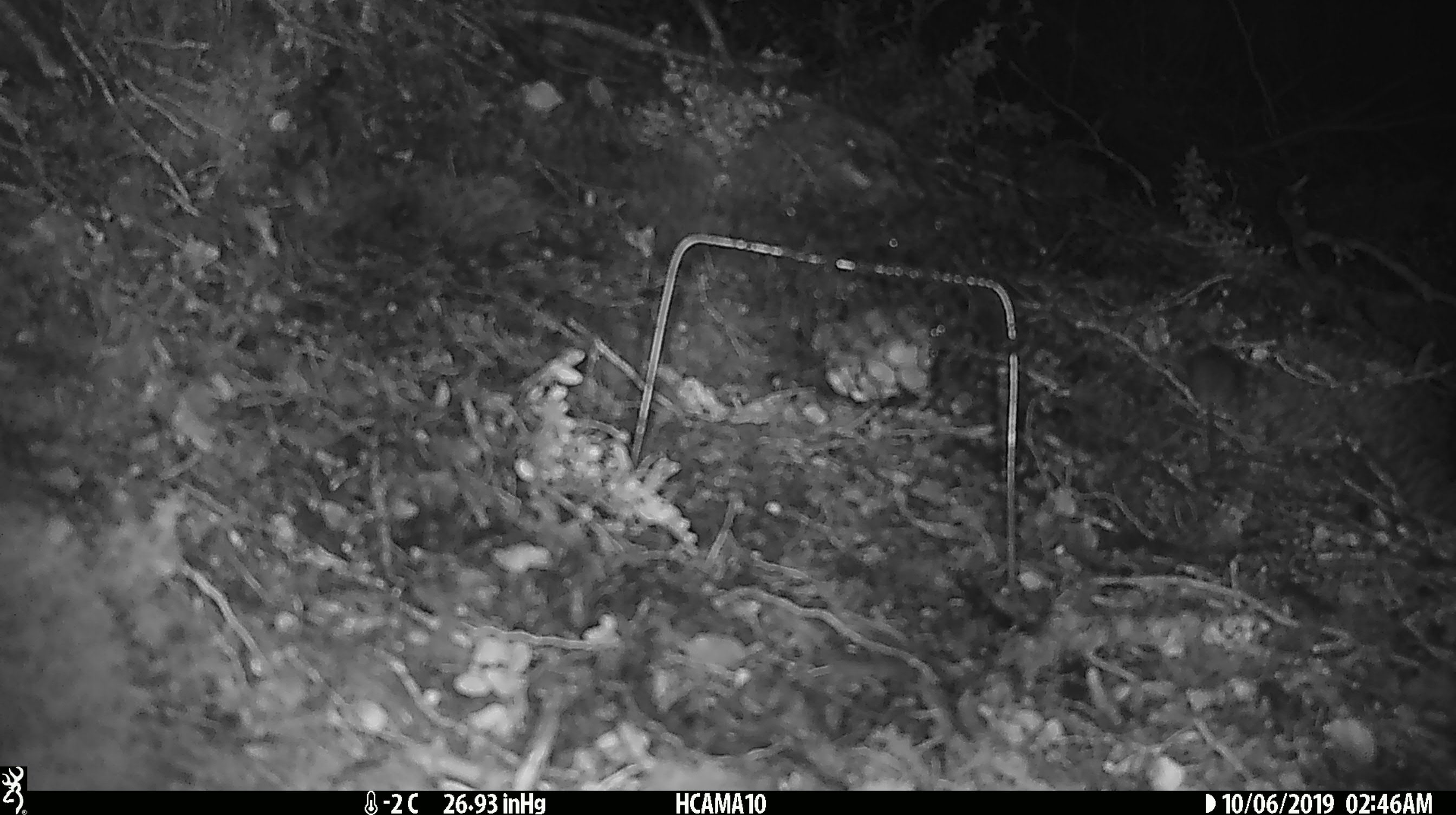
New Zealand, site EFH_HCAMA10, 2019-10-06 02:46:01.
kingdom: Animalia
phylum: Chordata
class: Mammalia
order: Rodentia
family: Muridae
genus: Mus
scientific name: Mus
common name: mouse